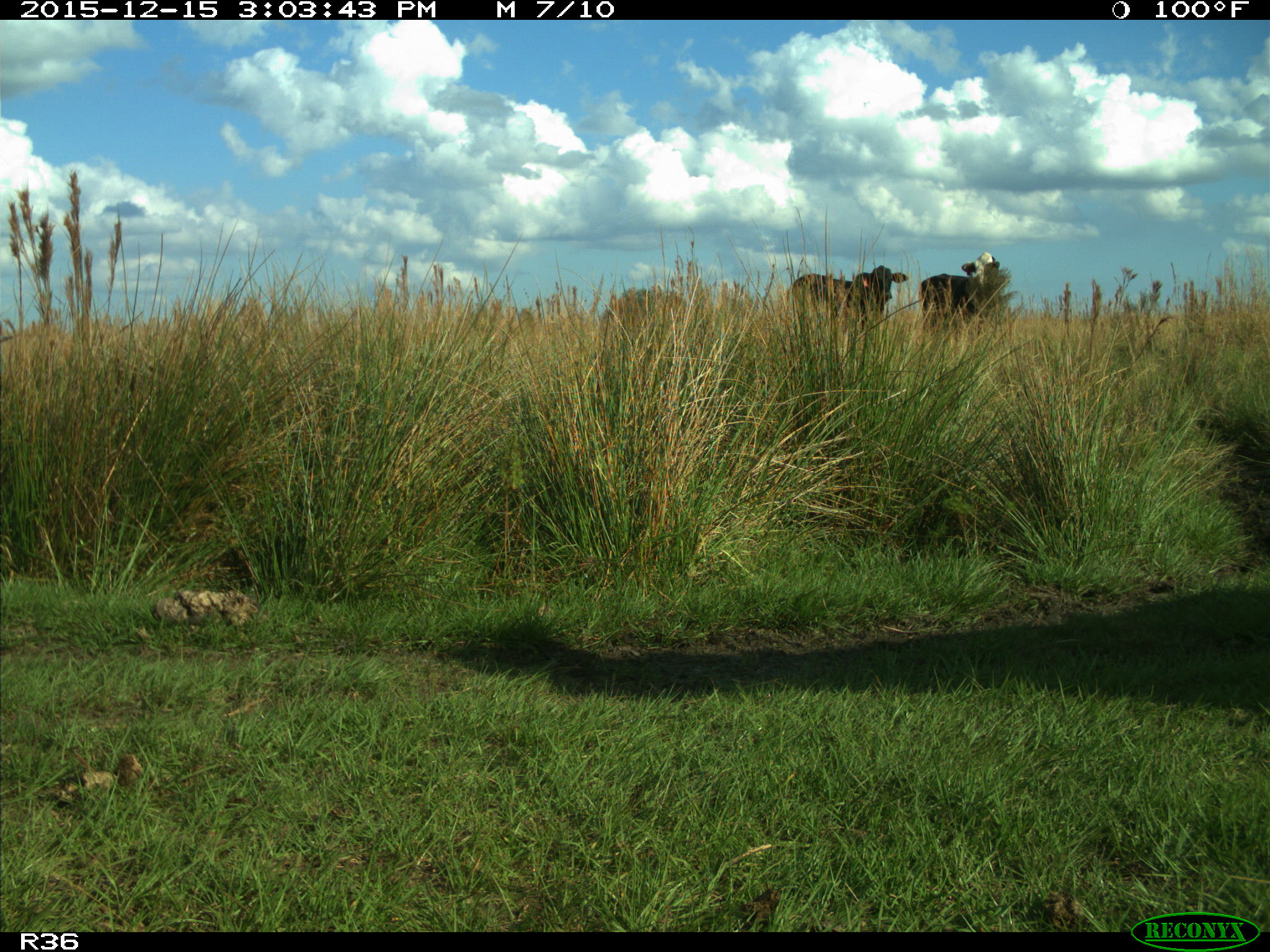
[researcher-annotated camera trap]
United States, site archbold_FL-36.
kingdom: Animalia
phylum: Chordata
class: Mammalia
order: Artiodactyla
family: Bovidae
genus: Bos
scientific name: Bos taurus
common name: domestic cow